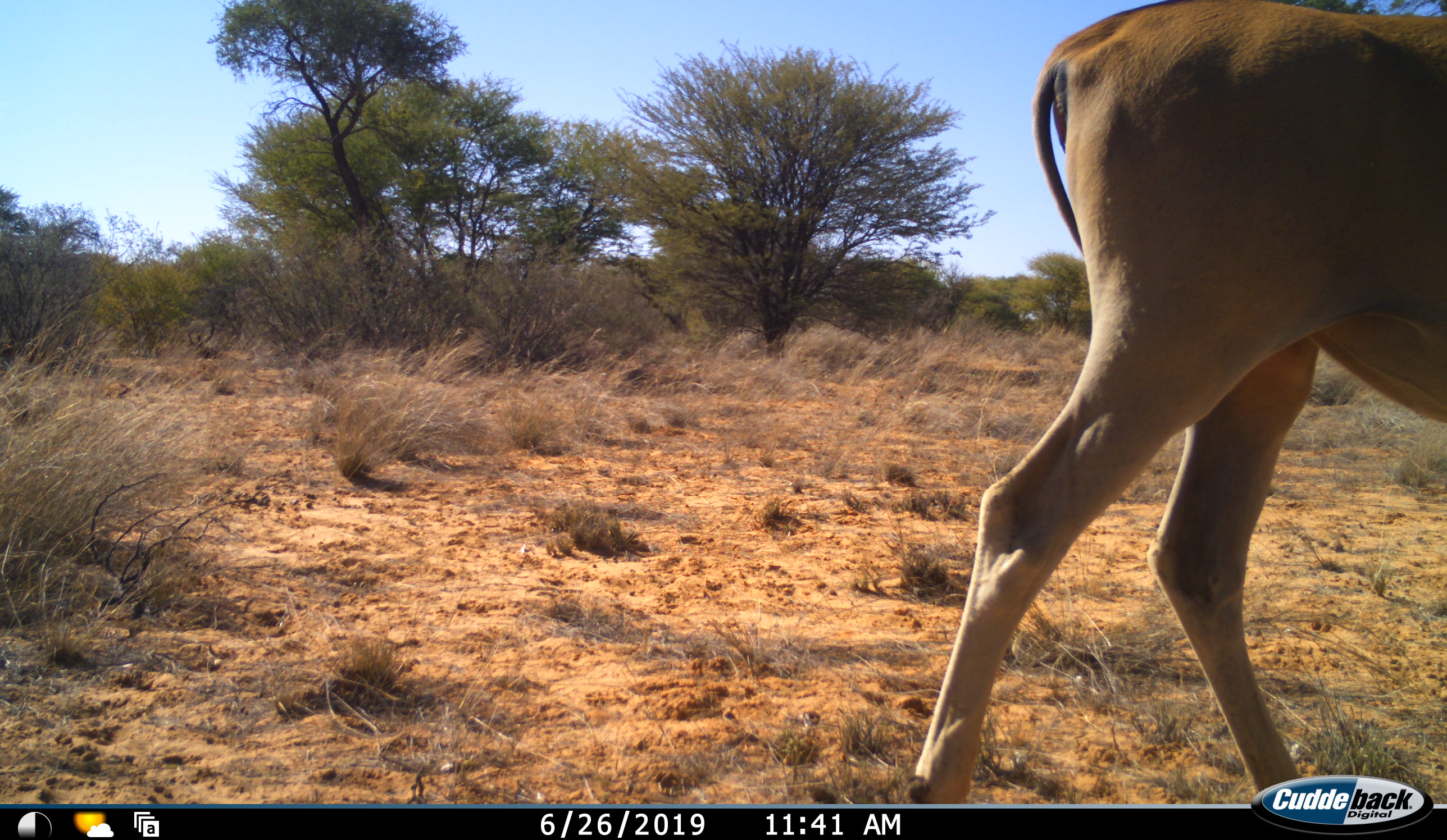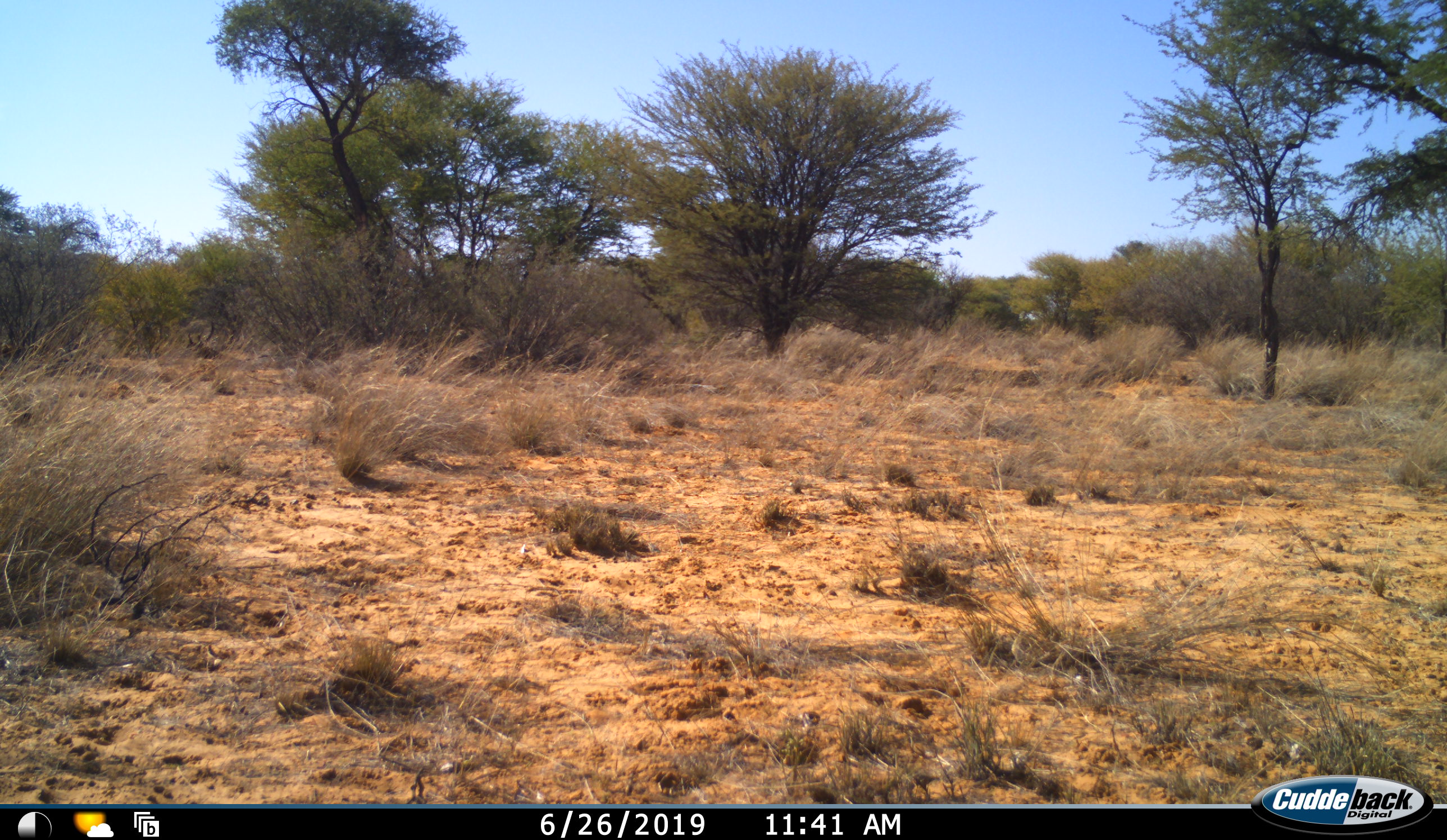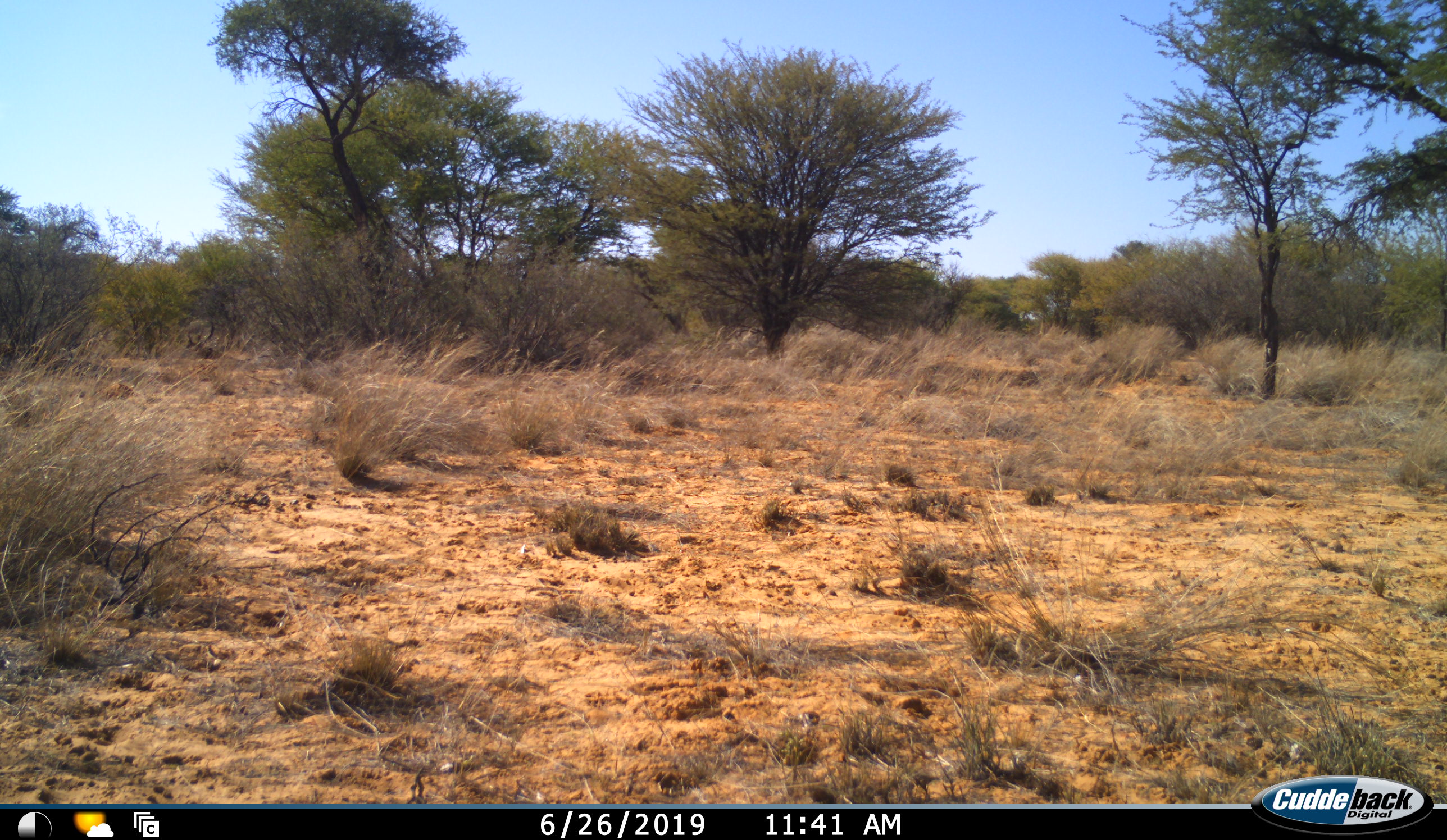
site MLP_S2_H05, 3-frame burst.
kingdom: Animalia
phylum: Chordata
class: Mammalia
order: Artiodactyla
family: Bovidae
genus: Tragelaphus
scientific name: Tragelaphus oryx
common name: eland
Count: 1.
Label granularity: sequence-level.